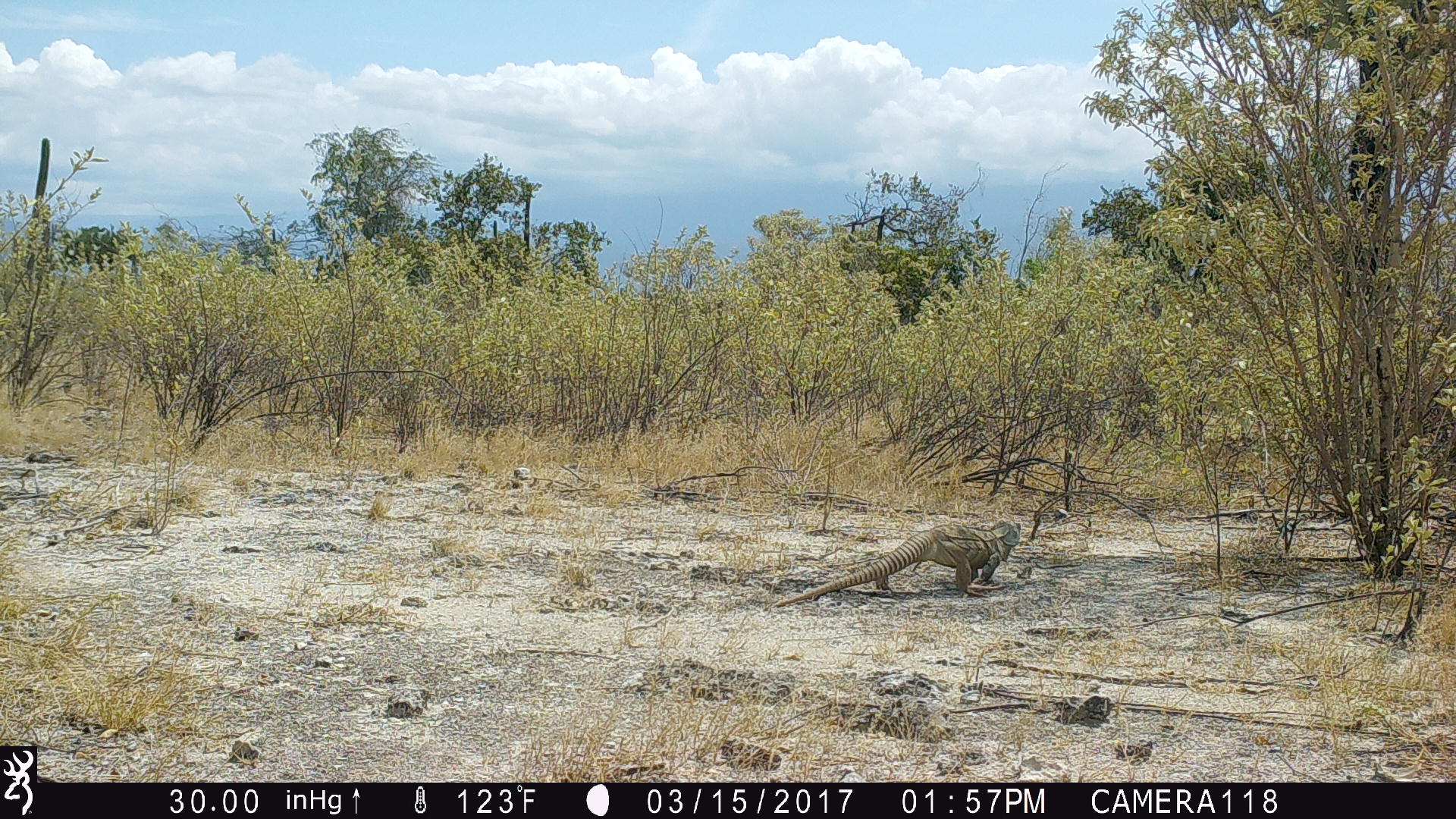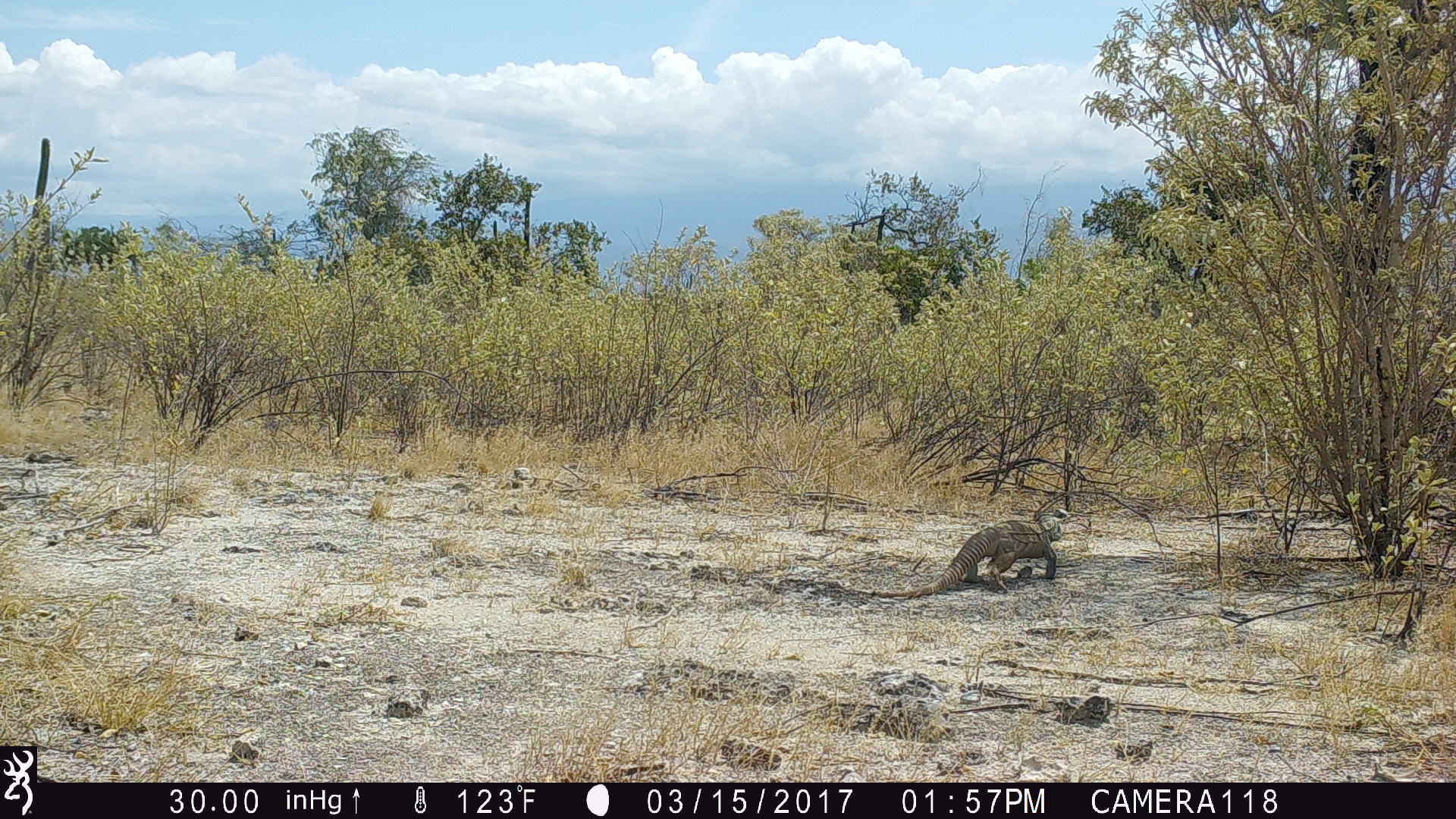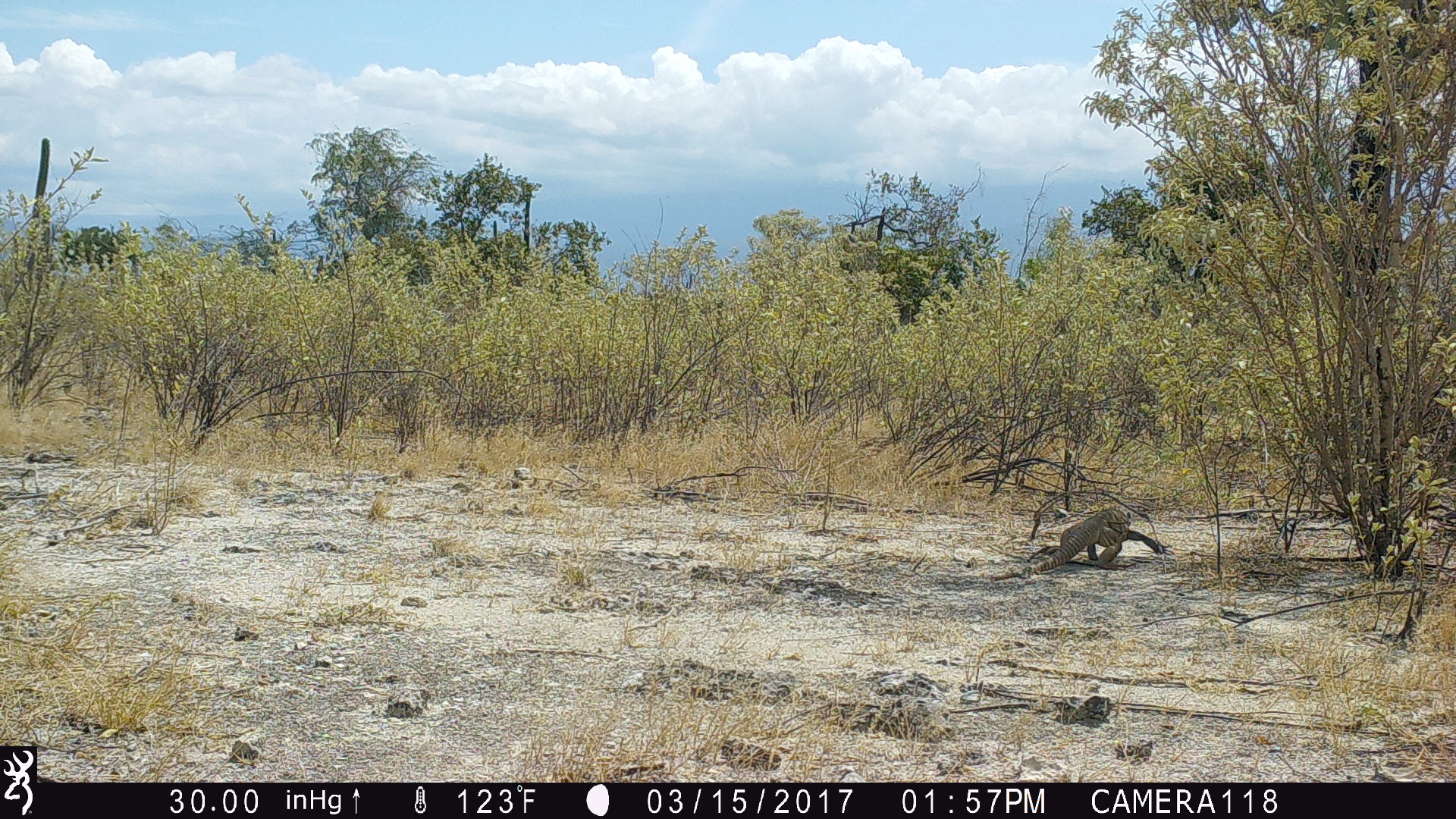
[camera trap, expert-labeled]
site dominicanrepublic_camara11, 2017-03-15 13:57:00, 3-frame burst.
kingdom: Animalia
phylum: Chordata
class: Reptilia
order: Squamata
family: Iguanidae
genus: Iguana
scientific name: Iguana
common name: typical iguanas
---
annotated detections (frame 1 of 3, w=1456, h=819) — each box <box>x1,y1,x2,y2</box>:
iguana: <box>769,513,1028,607</box>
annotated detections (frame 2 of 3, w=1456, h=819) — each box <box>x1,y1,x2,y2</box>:
iguana: <box>836,498,1071,600</box>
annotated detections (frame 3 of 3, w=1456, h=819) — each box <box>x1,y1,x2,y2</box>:
iguana: <box>1033,504,1162,568</box>